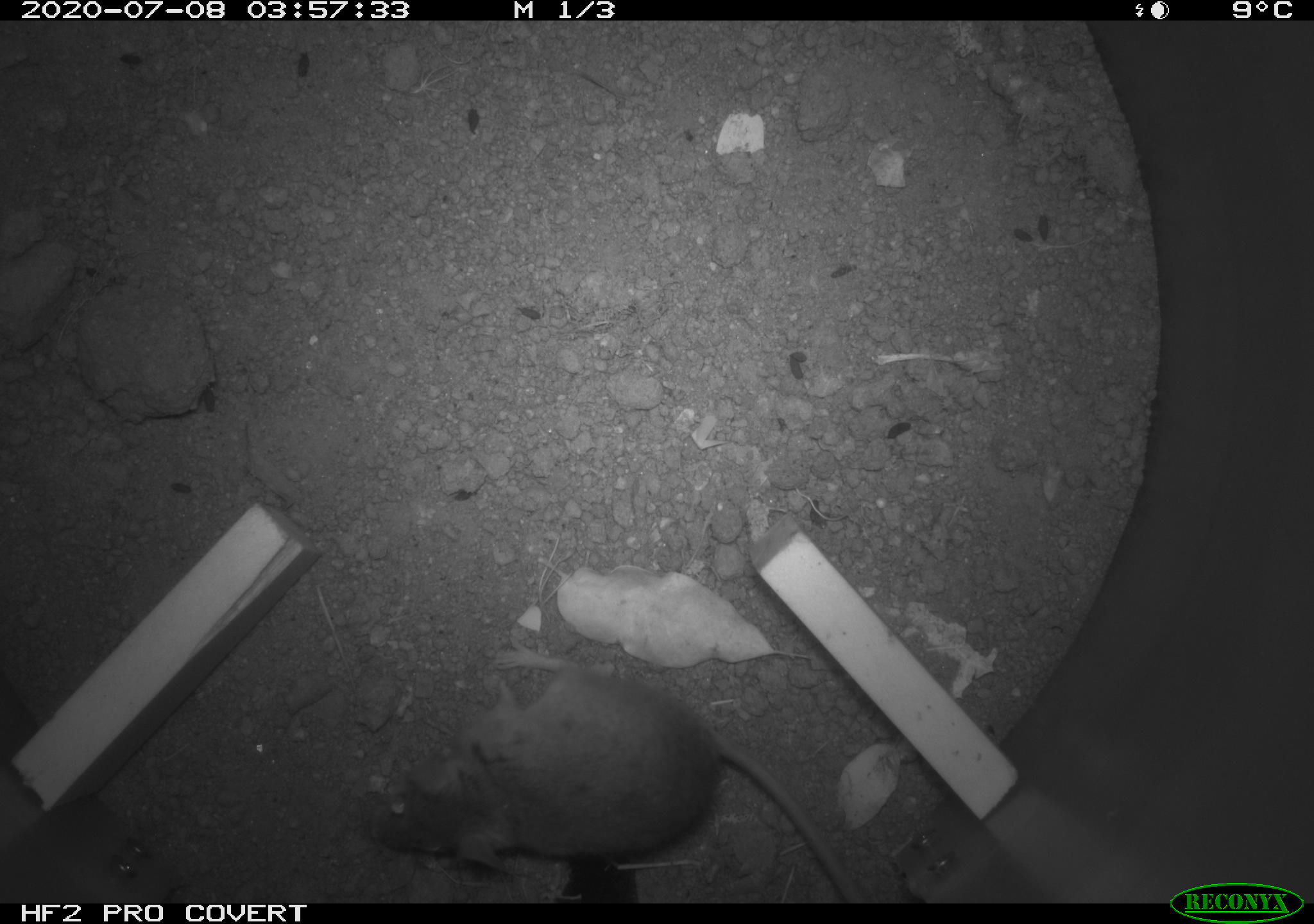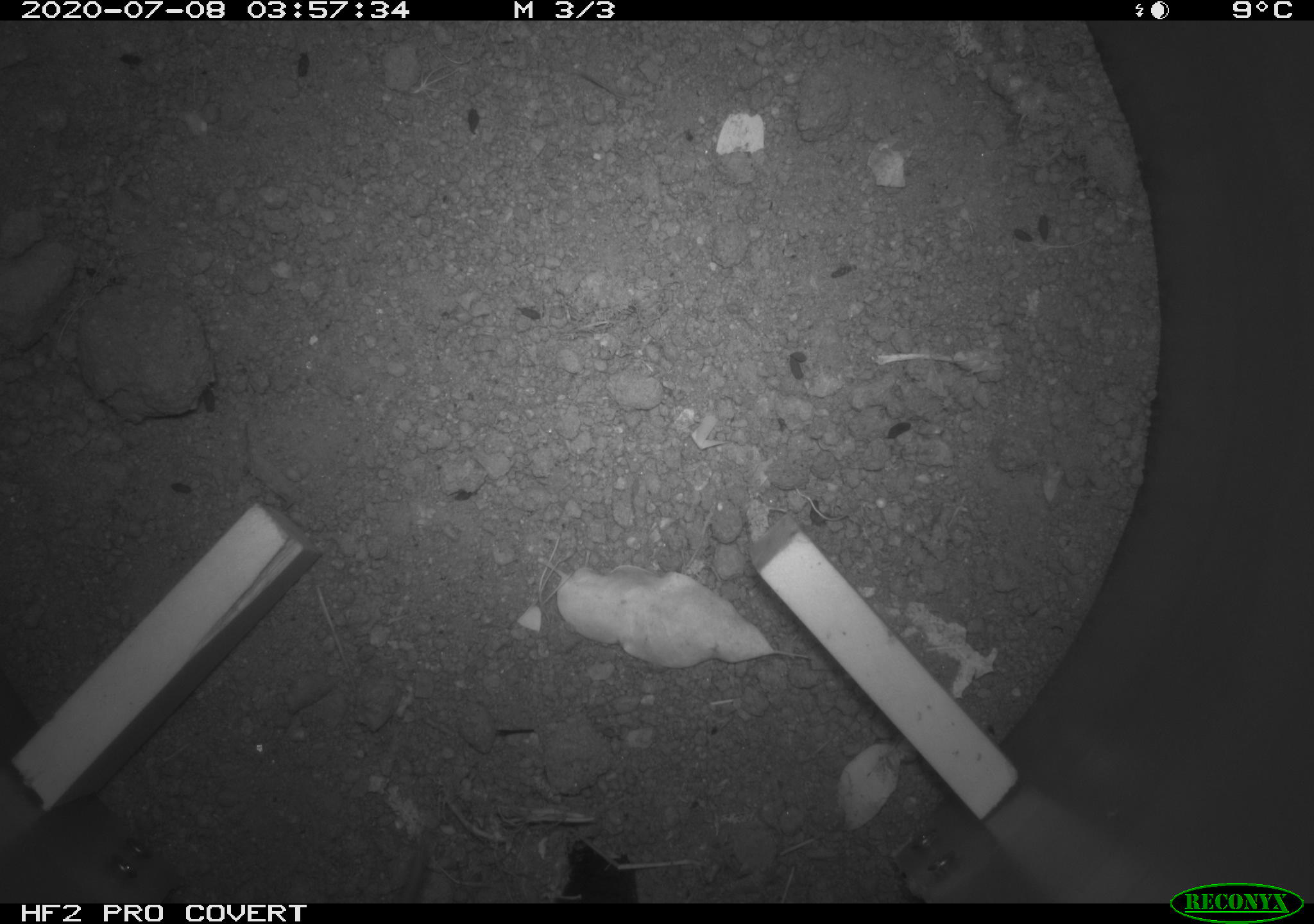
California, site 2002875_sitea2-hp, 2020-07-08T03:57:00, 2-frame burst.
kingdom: Animalia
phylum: Chordata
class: Mammalia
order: Rodentia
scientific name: Rodentia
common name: rodent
Rodent (Rodentia).